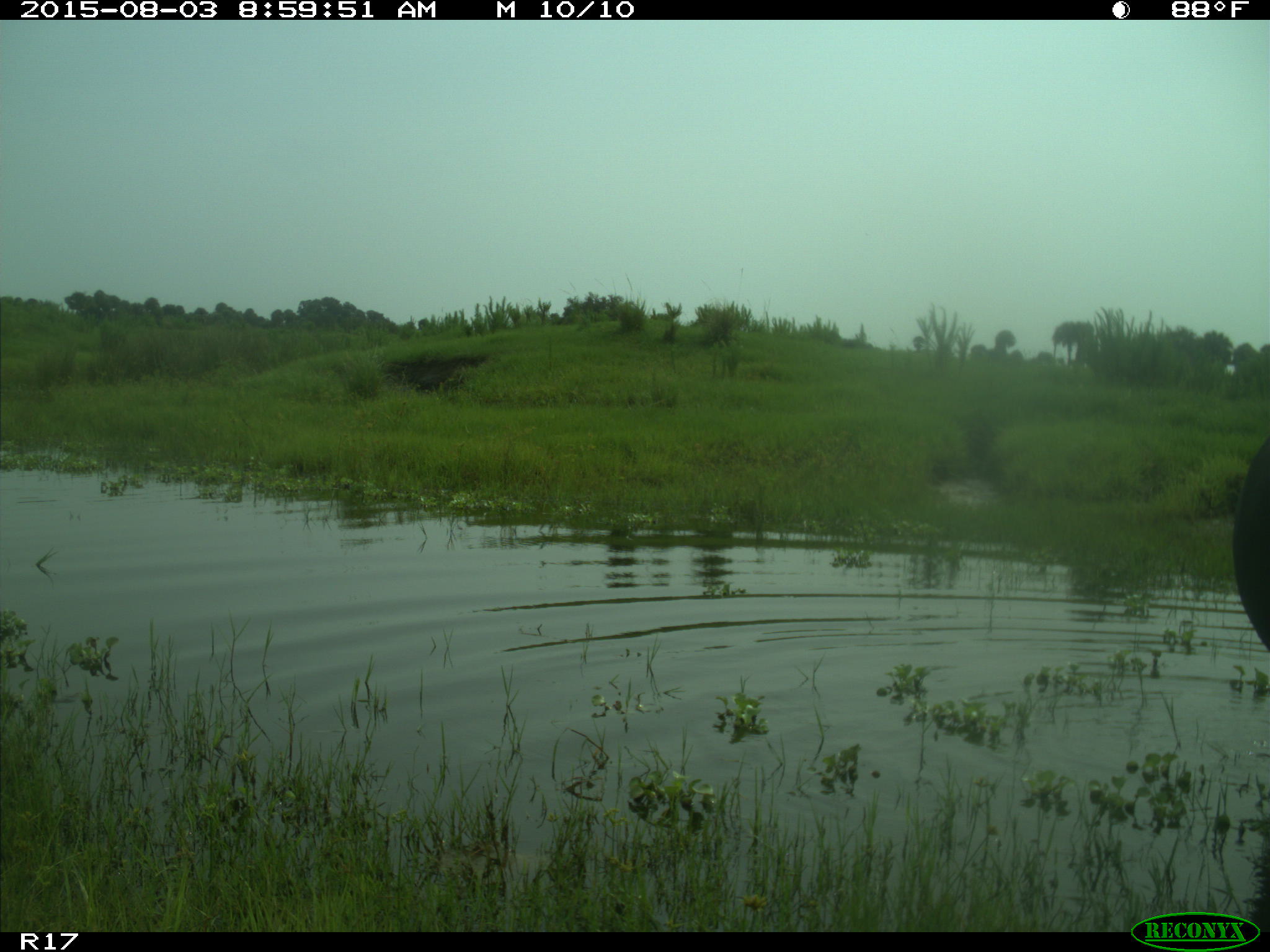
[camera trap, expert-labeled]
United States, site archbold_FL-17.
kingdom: Animalia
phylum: Chordata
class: Mammalia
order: Artiodactyla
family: Bovidae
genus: Bos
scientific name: Bos taurus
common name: domestic cow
Bos taurus (domestic cow).